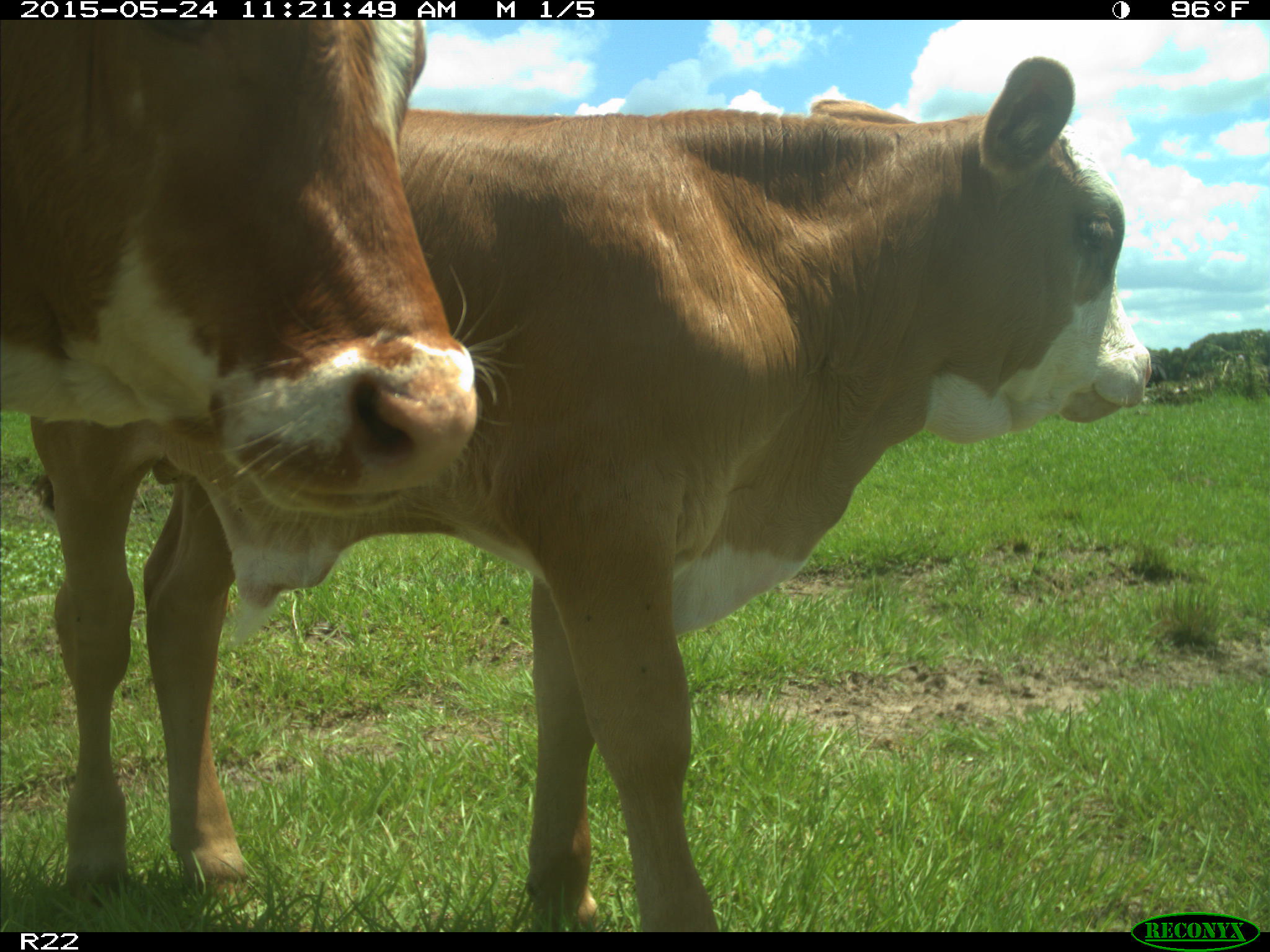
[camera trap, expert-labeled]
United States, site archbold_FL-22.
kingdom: Animalia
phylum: Chordata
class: Mammalia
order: Artiodactyla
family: Bovidae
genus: Bos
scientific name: Bos taurus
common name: domestic cow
Bos taurus (domestic cow).